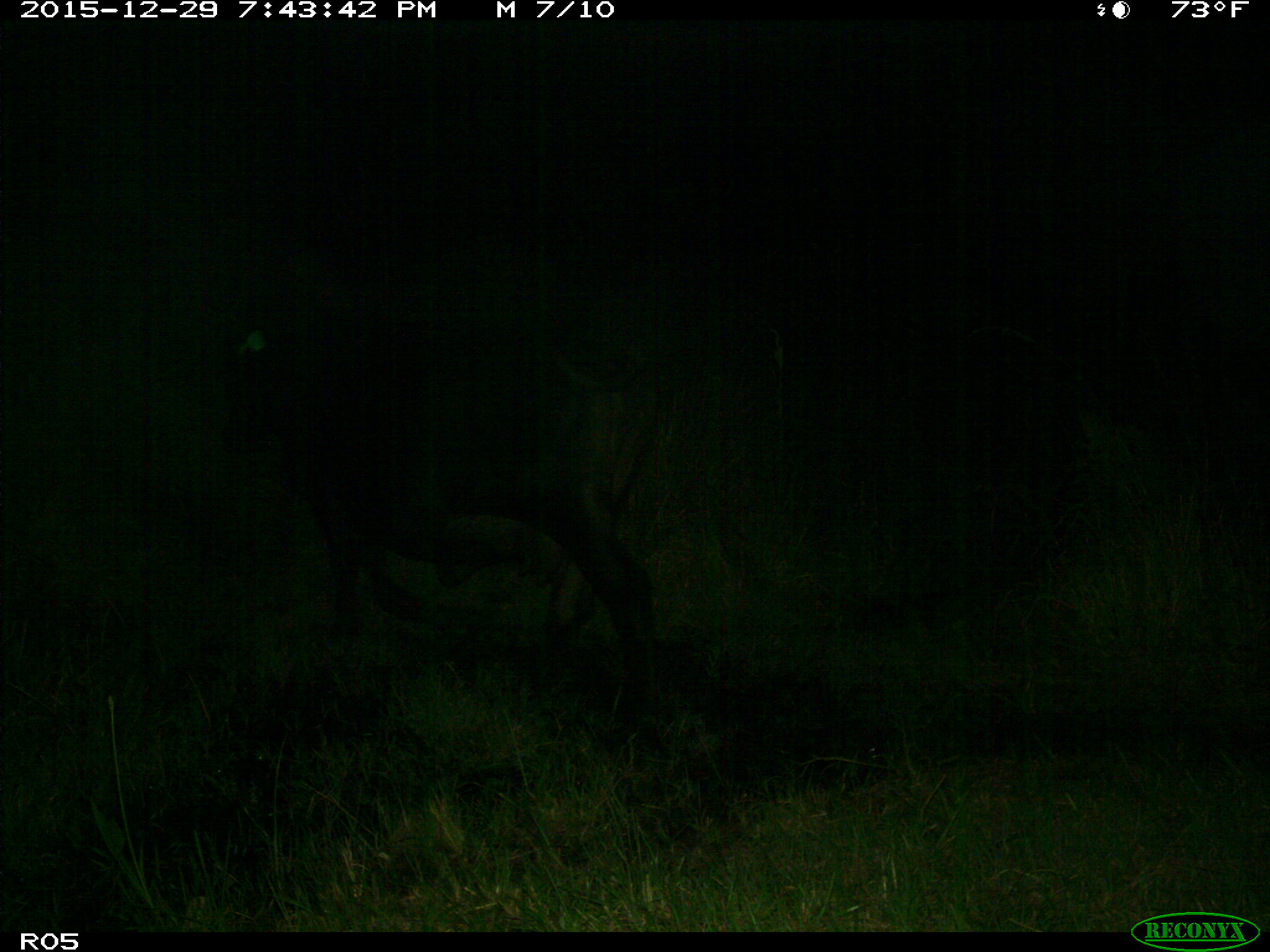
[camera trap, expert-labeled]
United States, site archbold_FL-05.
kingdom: Animalia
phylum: Chordata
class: Mammalia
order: Artiodactyla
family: Bovidae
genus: Bos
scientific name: Bos taurus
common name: domestic cow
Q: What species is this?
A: Bos taurus (domestic cow).